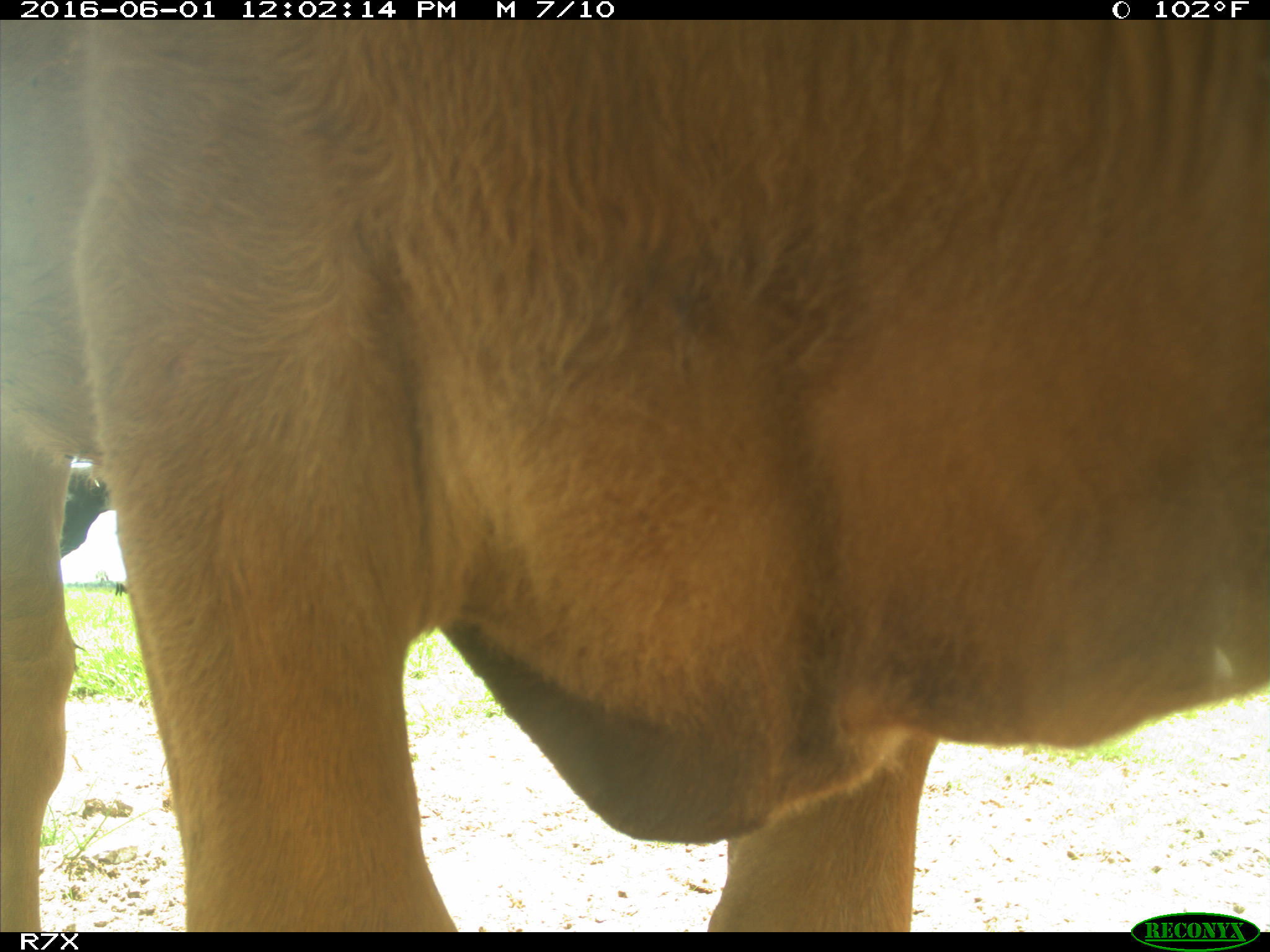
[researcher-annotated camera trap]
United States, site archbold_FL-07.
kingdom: Animalia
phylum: Chordata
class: Mammalia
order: Artiodactyla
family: Bovidae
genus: Bos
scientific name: Bos taurus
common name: domestic cow